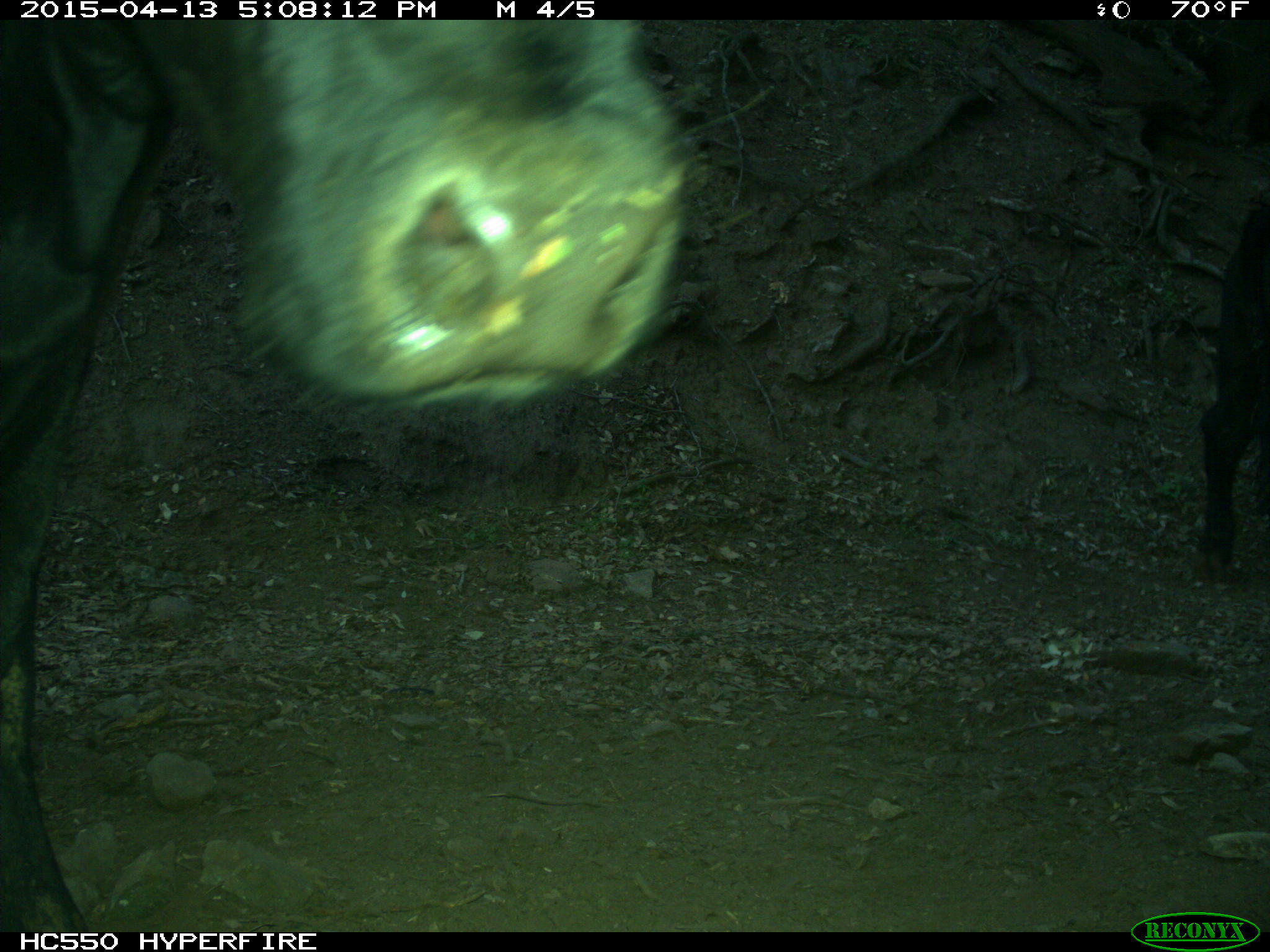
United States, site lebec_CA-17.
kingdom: Animalia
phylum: Chordata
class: Mammalia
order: Artiodactyla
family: Bovidae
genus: Bos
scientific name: Bos taurus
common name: domestic cow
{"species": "Bos taurus (domestic cow)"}